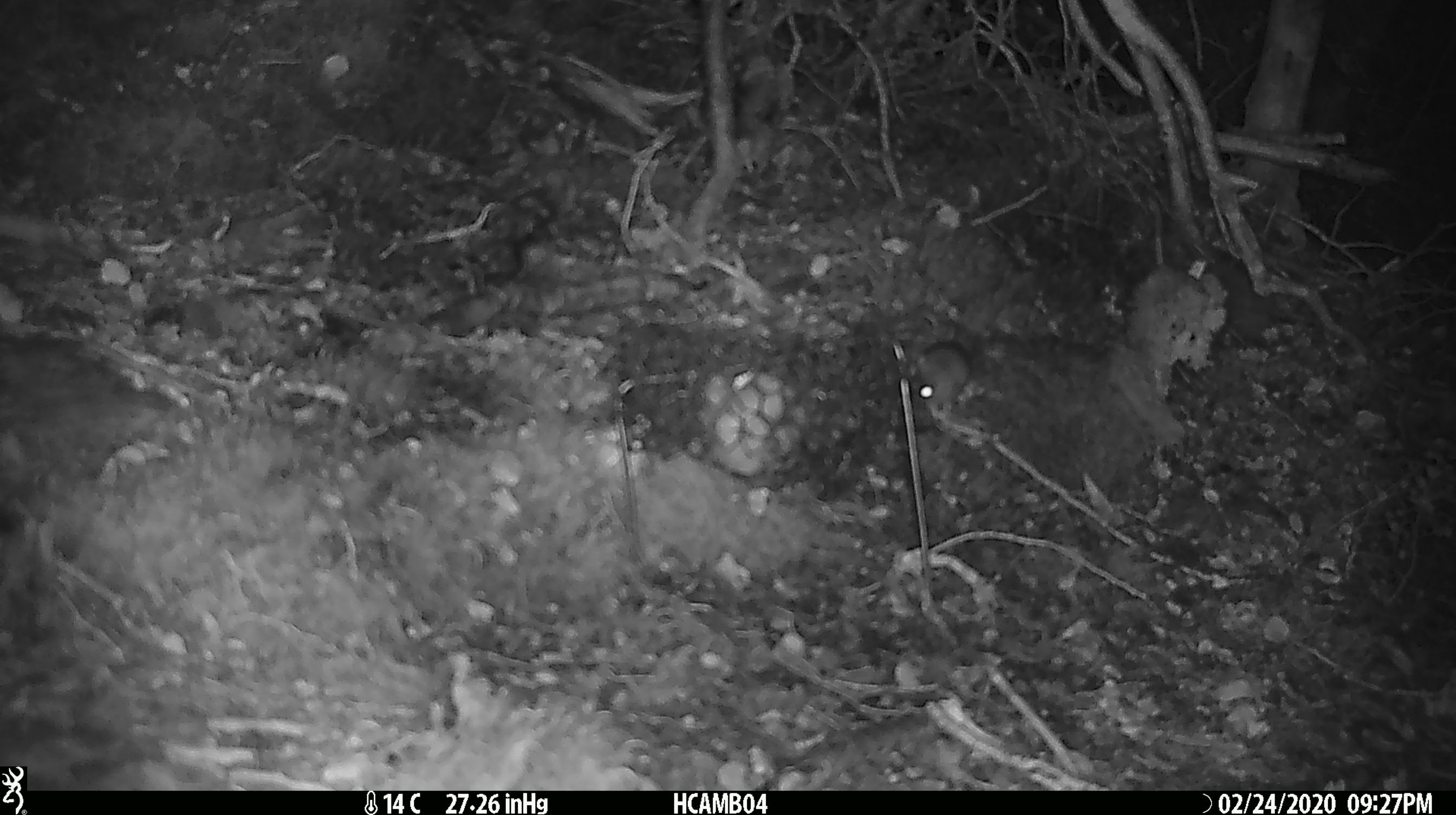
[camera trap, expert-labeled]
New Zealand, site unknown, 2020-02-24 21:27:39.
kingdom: Animalia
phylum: Chordata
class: Mammalia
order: Rodentia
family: Muridae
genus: Mus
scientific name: Mus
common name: mouse